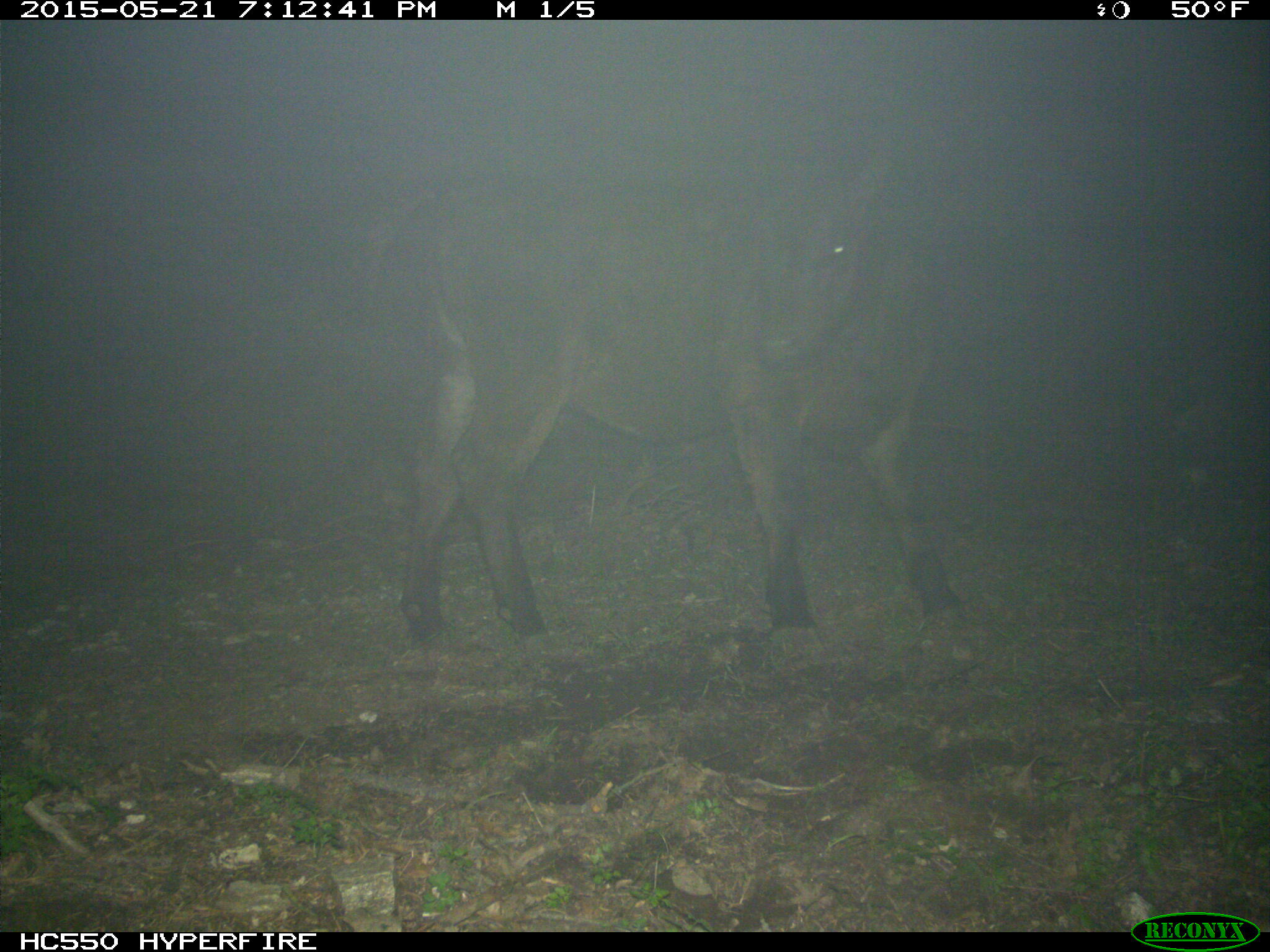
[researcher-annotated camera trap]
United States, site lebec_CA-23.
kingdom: Animalia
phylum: Chordata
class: Mammalia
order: Artiodactyla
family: Bovidae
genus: Bos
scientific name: Bos taurus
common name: domestic cow